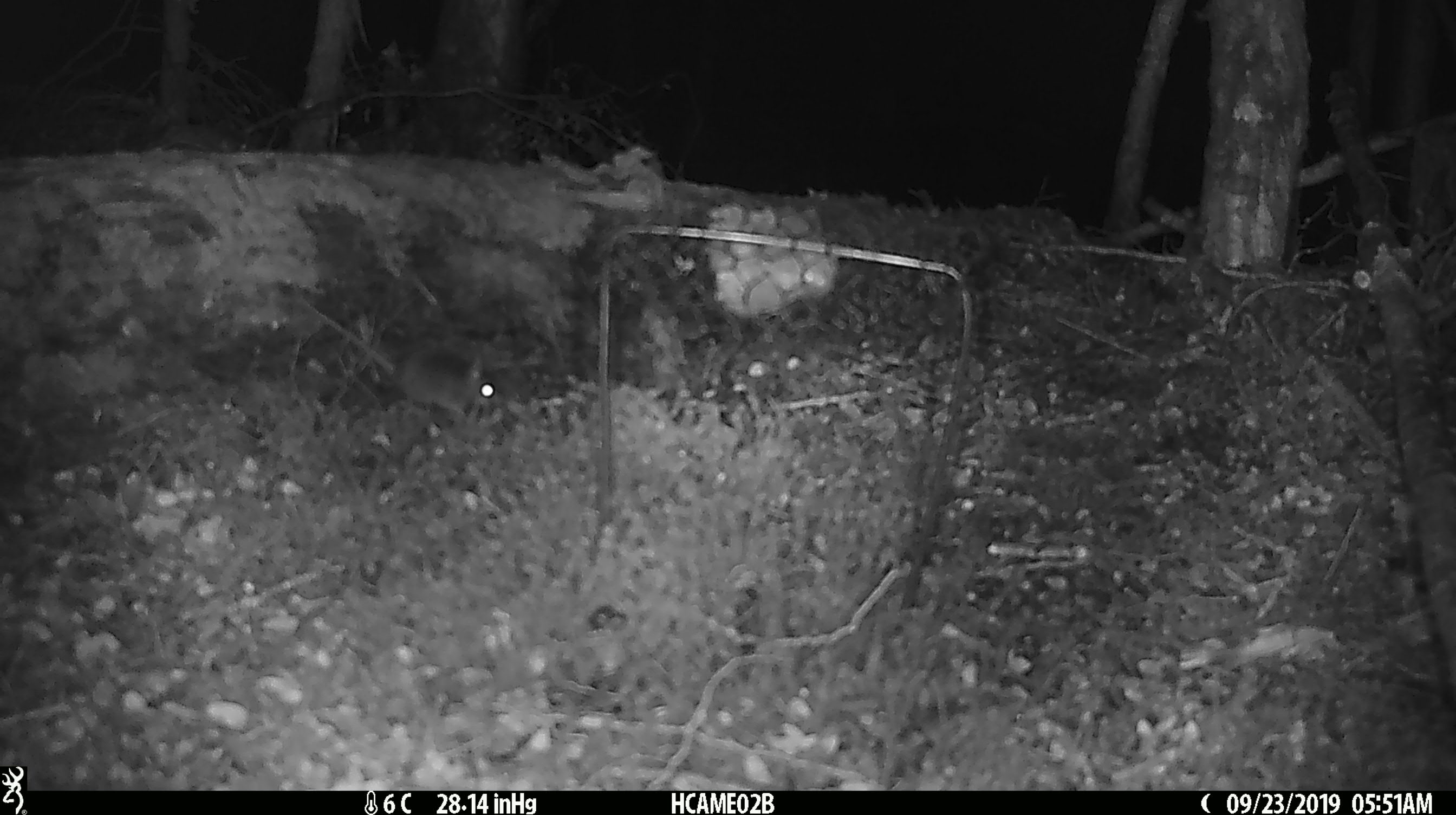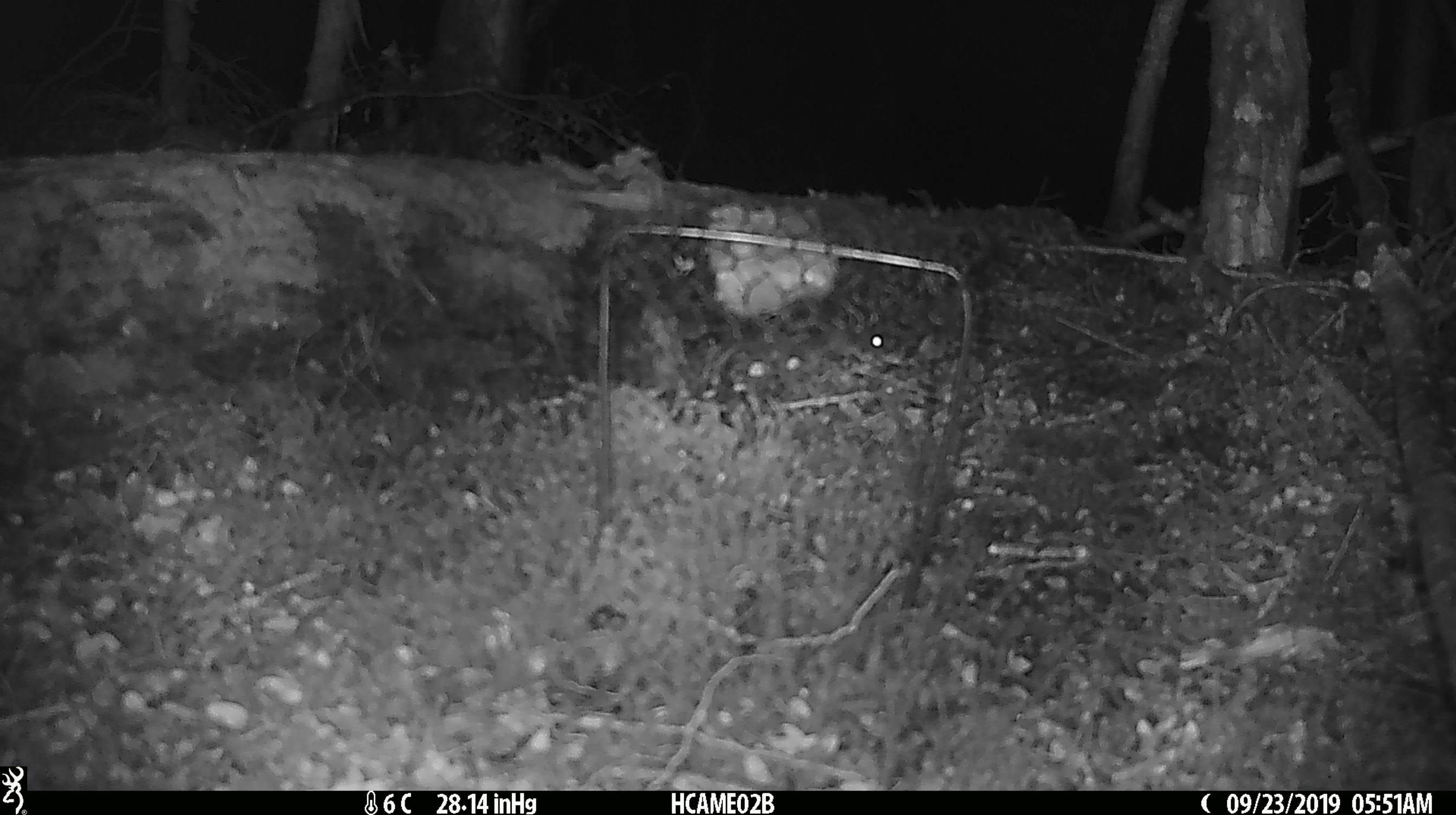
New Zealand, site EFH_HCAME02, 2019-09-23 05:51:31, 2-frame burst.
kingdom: Animalia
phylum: Chordata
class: Mammalia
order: Rodentia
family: Muridae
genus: Mus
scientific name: Mus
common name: mouse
Mouse (Mus).